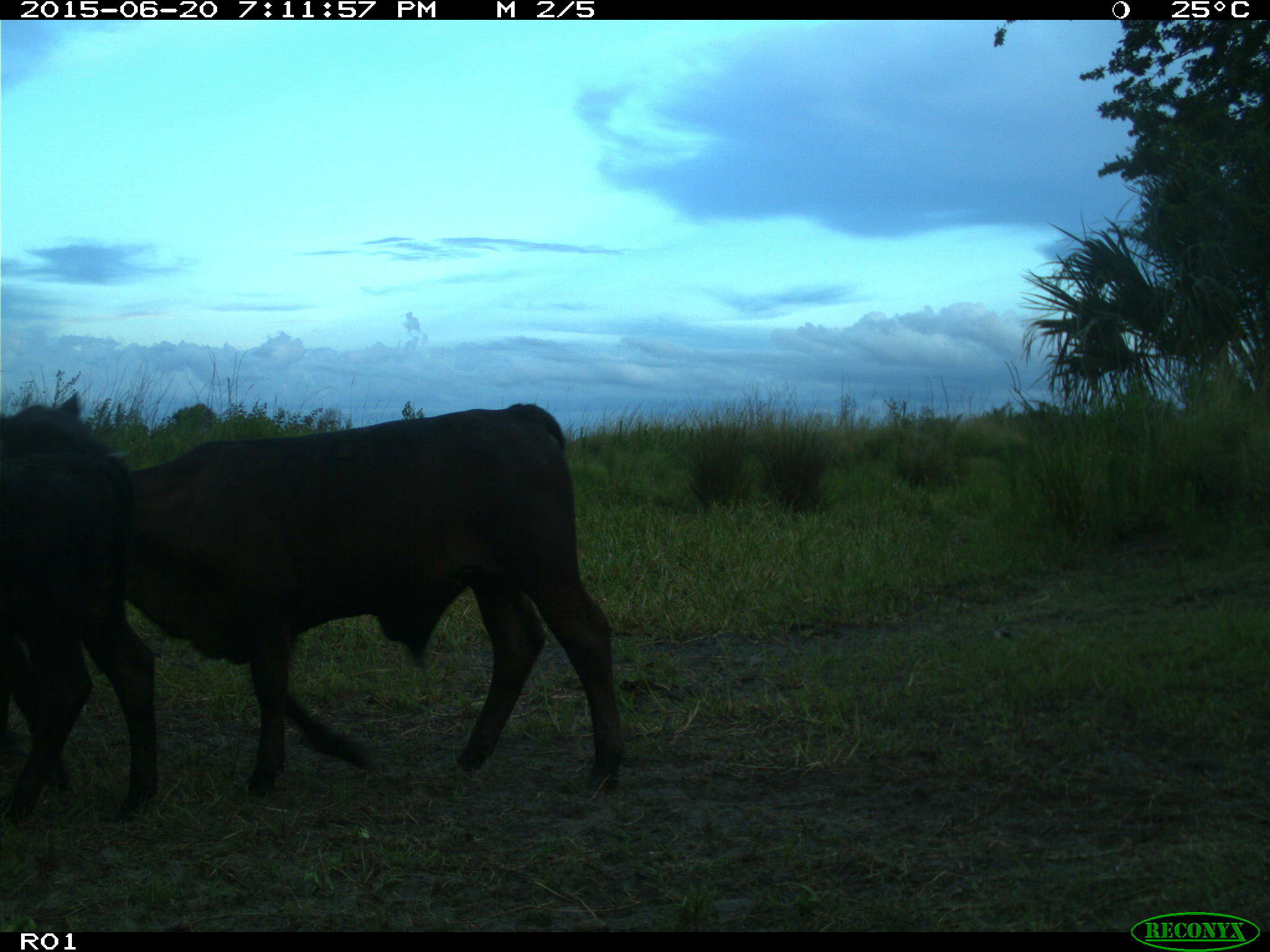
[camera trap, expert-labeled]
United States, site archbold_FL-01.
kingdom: Animalia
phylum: Chordata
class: Mammalia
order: Artiodactyla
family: Bovidae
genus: Bos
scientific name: Bos taurus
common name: domestic cow